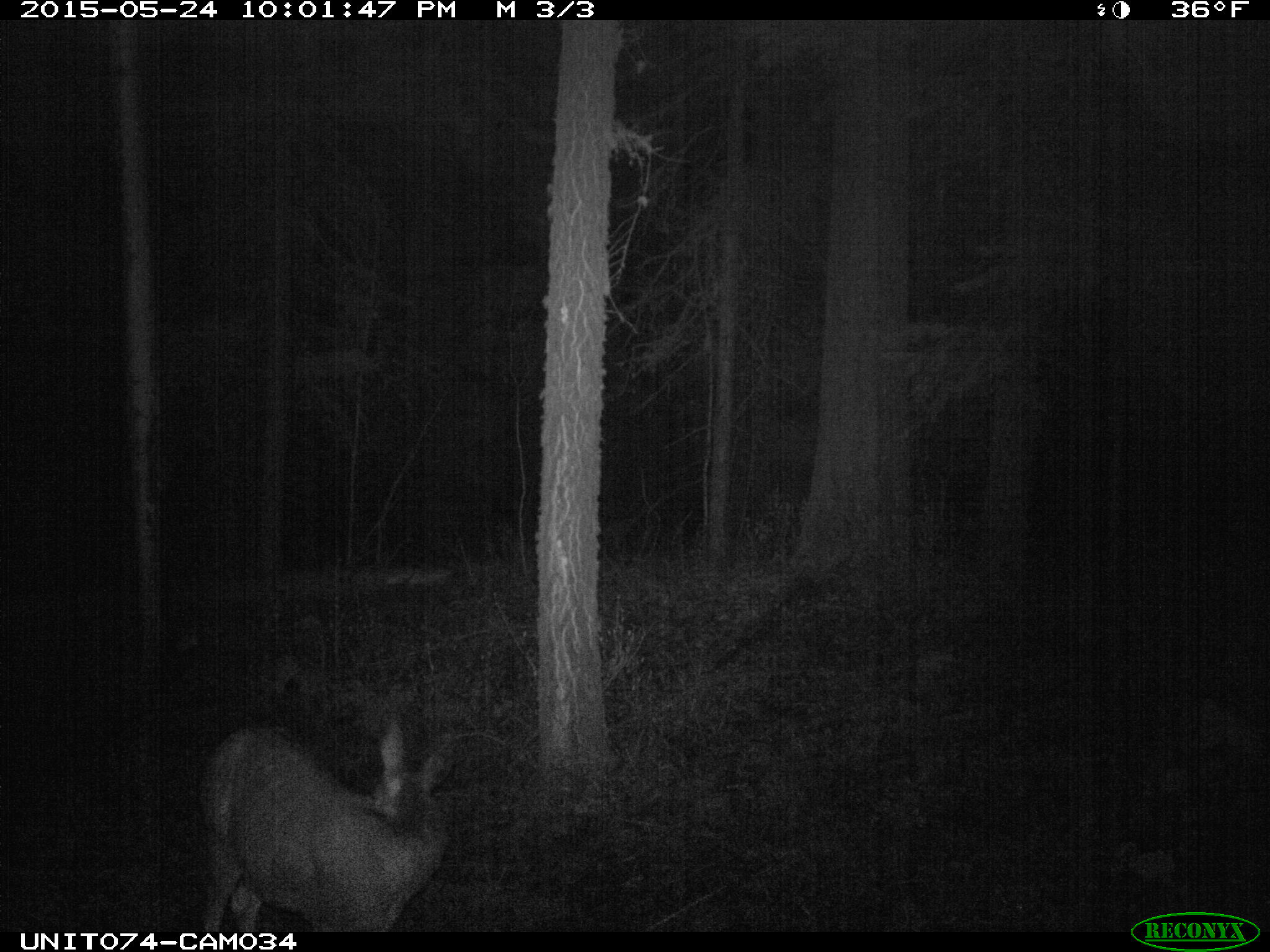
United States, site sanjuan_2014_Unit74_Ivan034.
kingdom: Animalia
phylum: Chordata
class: Mammalia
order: Artiodactyla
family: Cervidae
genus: Odocoileus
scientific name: Odocoileus hemionus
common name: mule deer